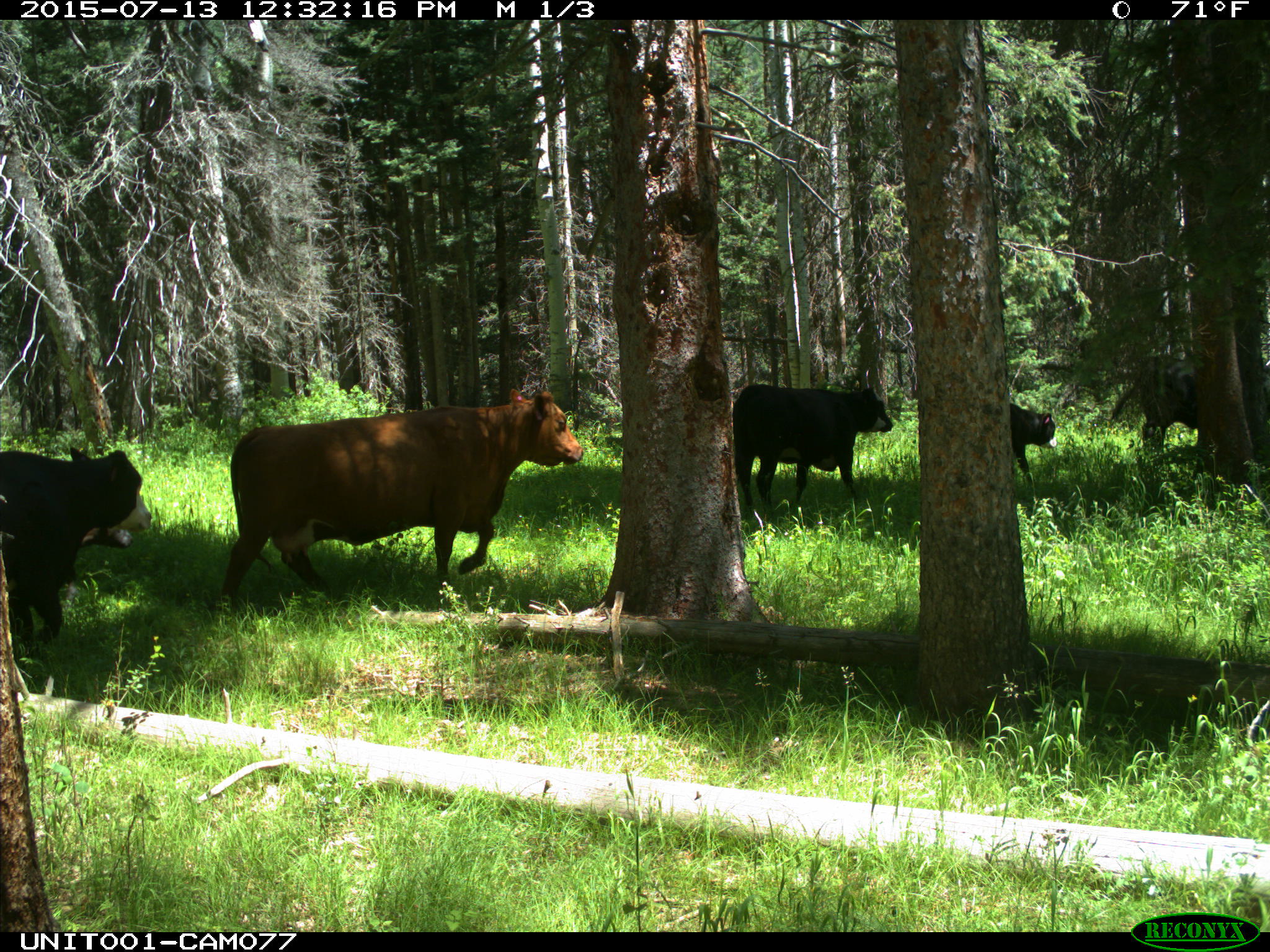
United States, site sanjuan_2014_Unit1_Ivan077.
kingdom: Animalia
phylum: Chordata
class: Mammalia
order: Artiodactyla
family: Bovidae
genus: Bos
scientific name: Bos taurus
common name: domestic cow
Bos taurus (domestic cow).